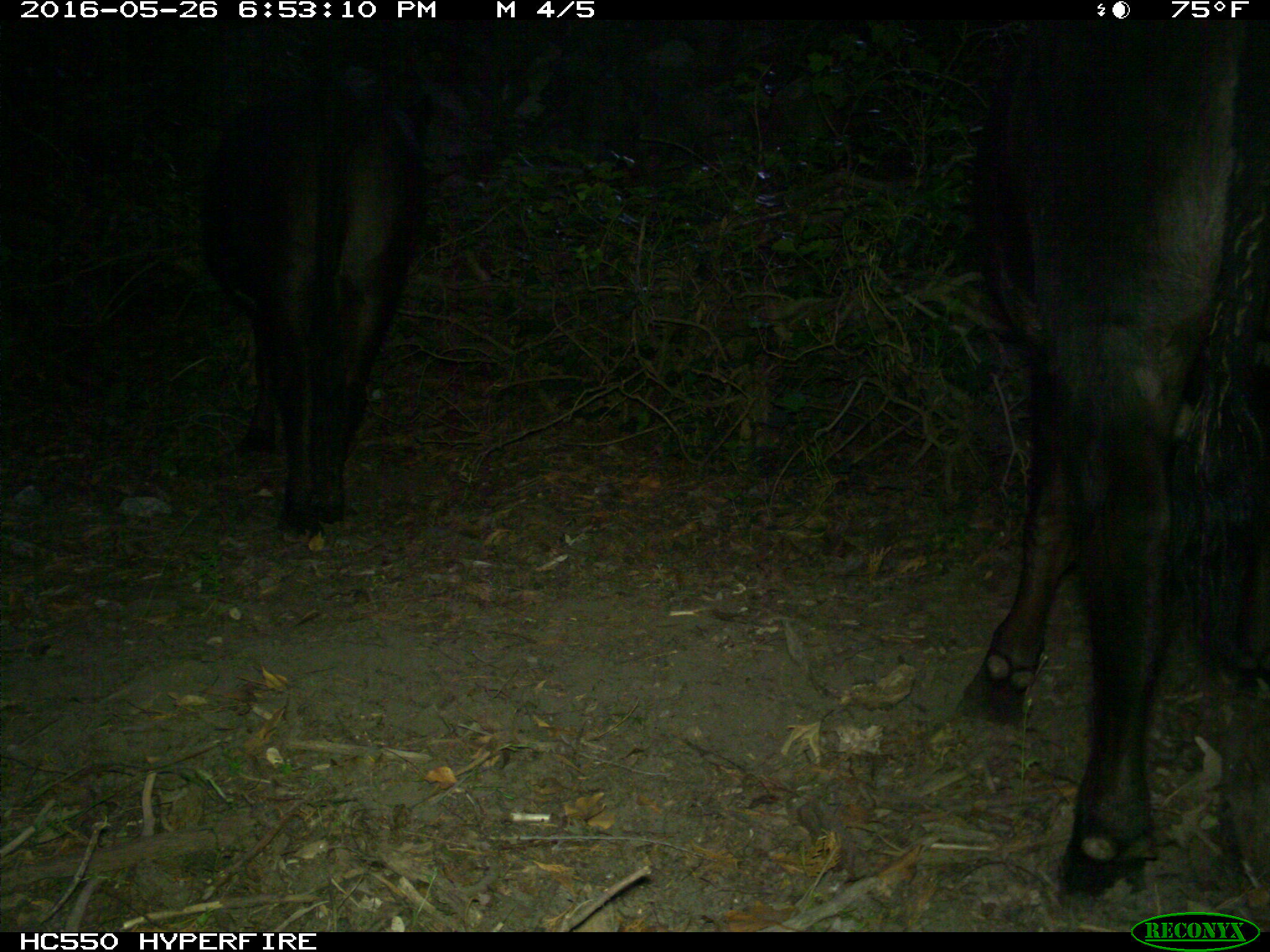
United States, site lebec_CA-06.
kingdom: Animalia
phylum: Chordata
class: Mammalia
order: Artiodactyla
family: Bovidae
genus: Bos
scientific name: Bos taurus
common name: domestic cow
Bos taurus (domestic cow).